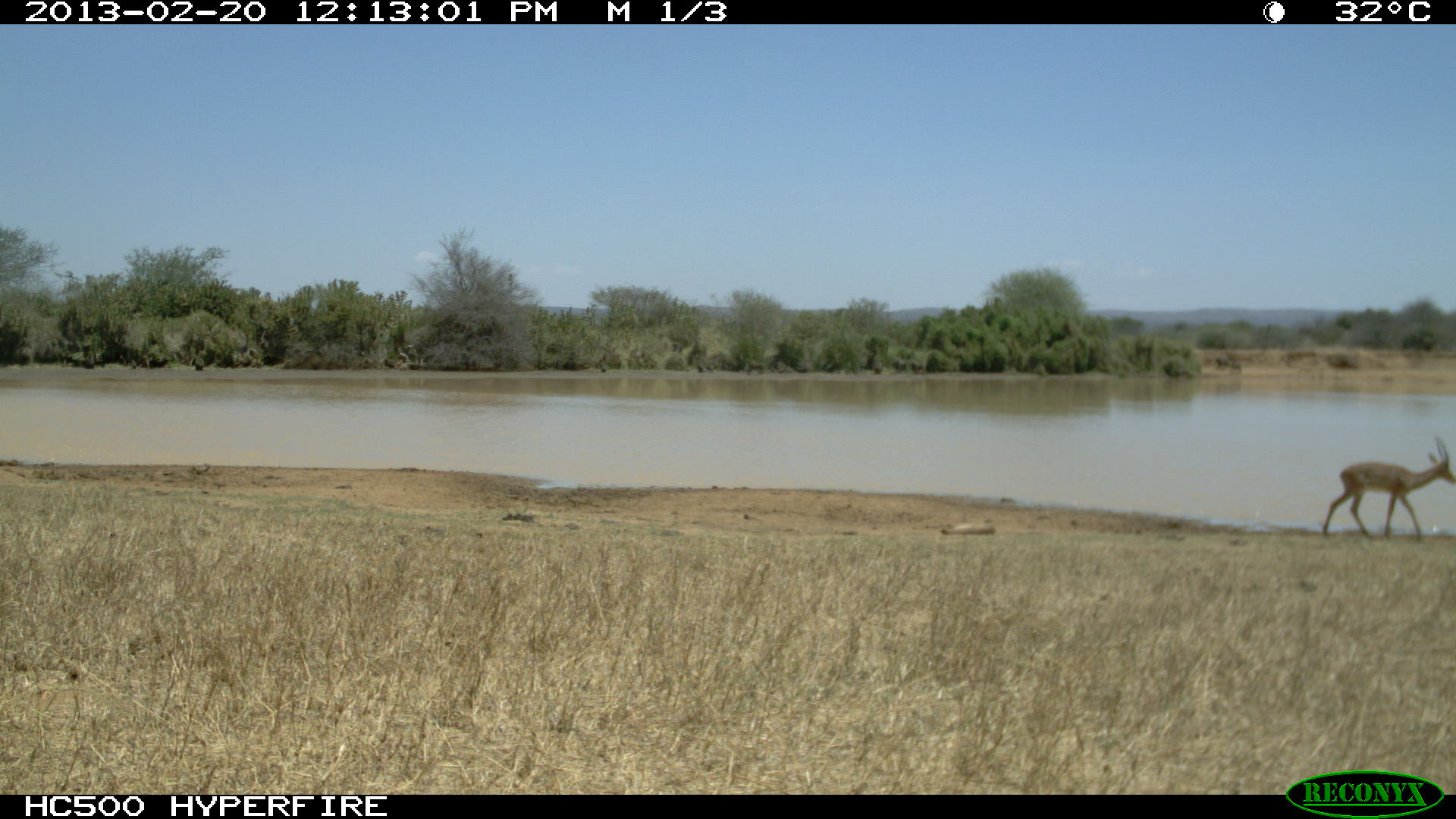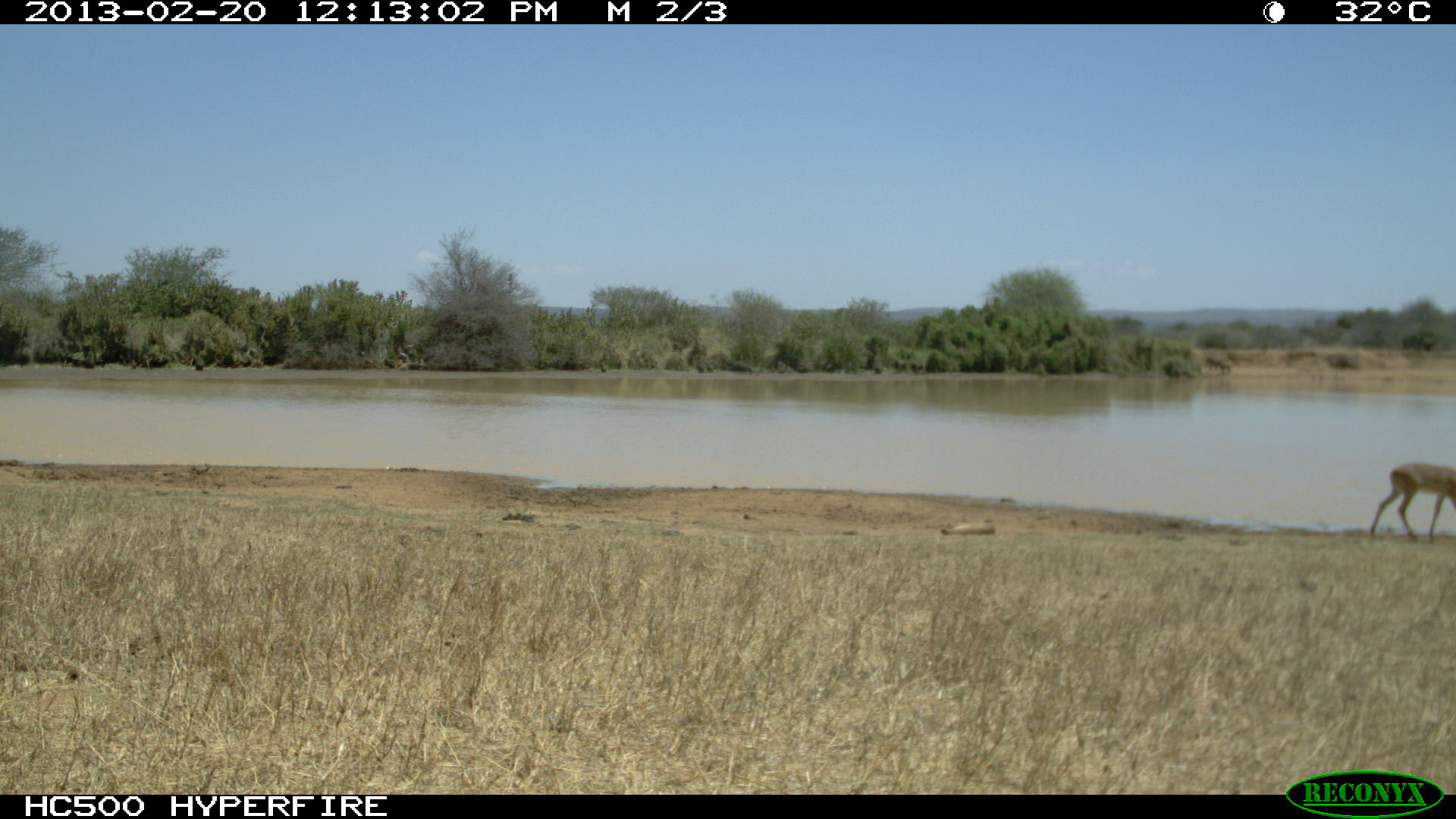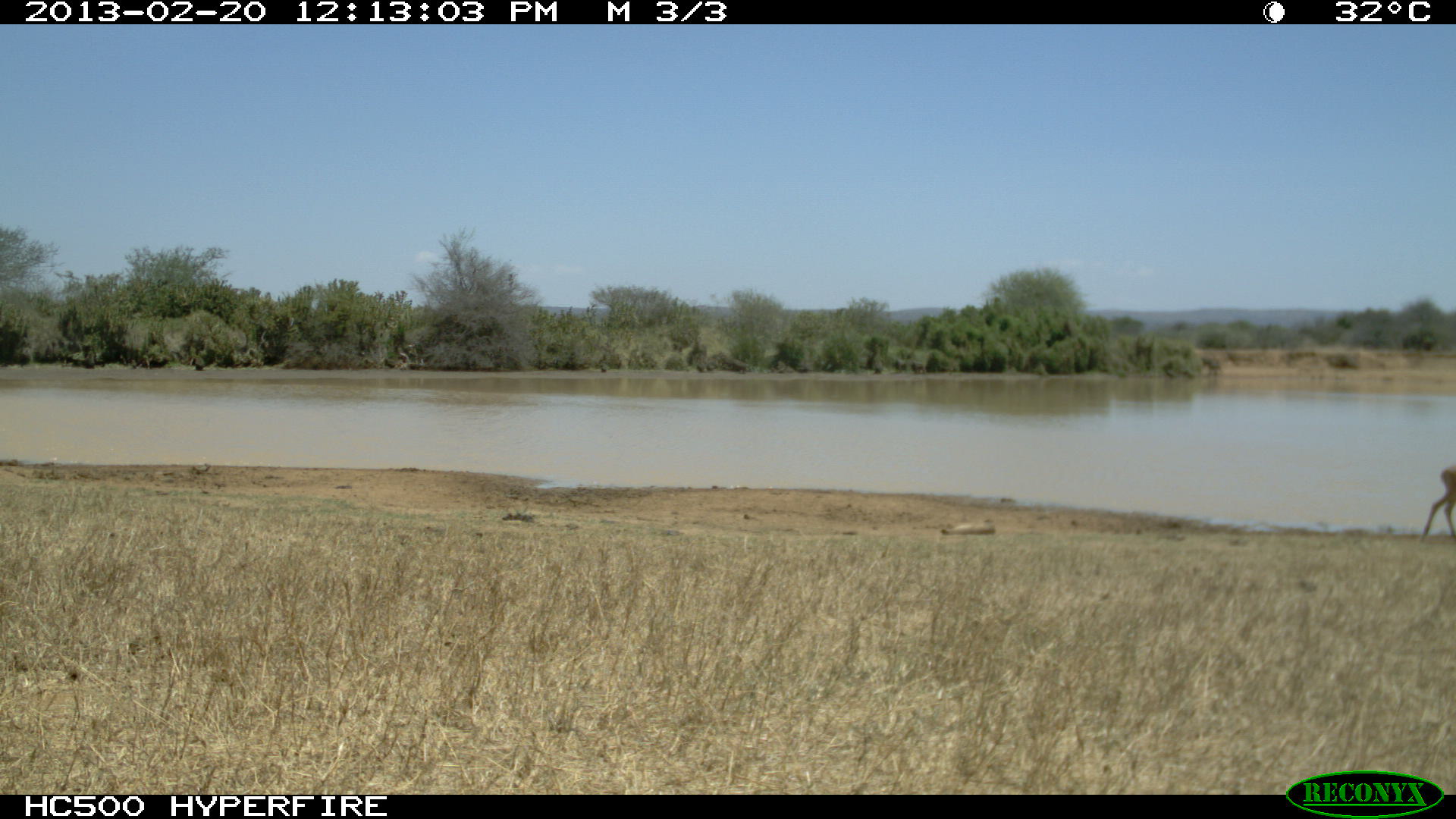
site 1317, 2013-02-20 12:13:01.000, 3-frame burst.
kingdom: Animalia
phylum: Chordata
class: Mammalia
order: Artiodactyla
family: Bovidae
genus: Aepyceros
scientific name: Aepyceros melampus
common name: impala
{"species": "Aepyceros melampus (impala)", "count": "1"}